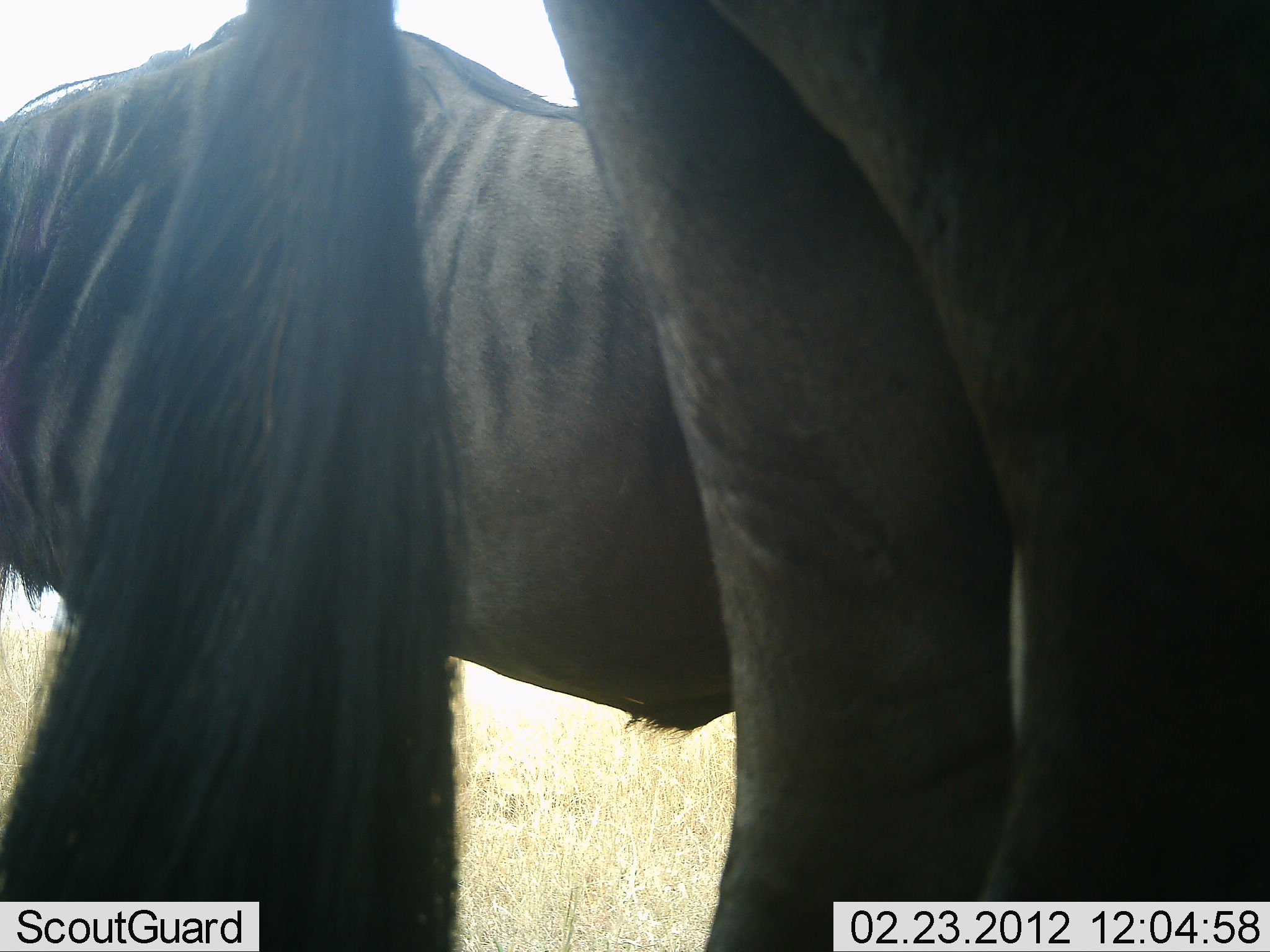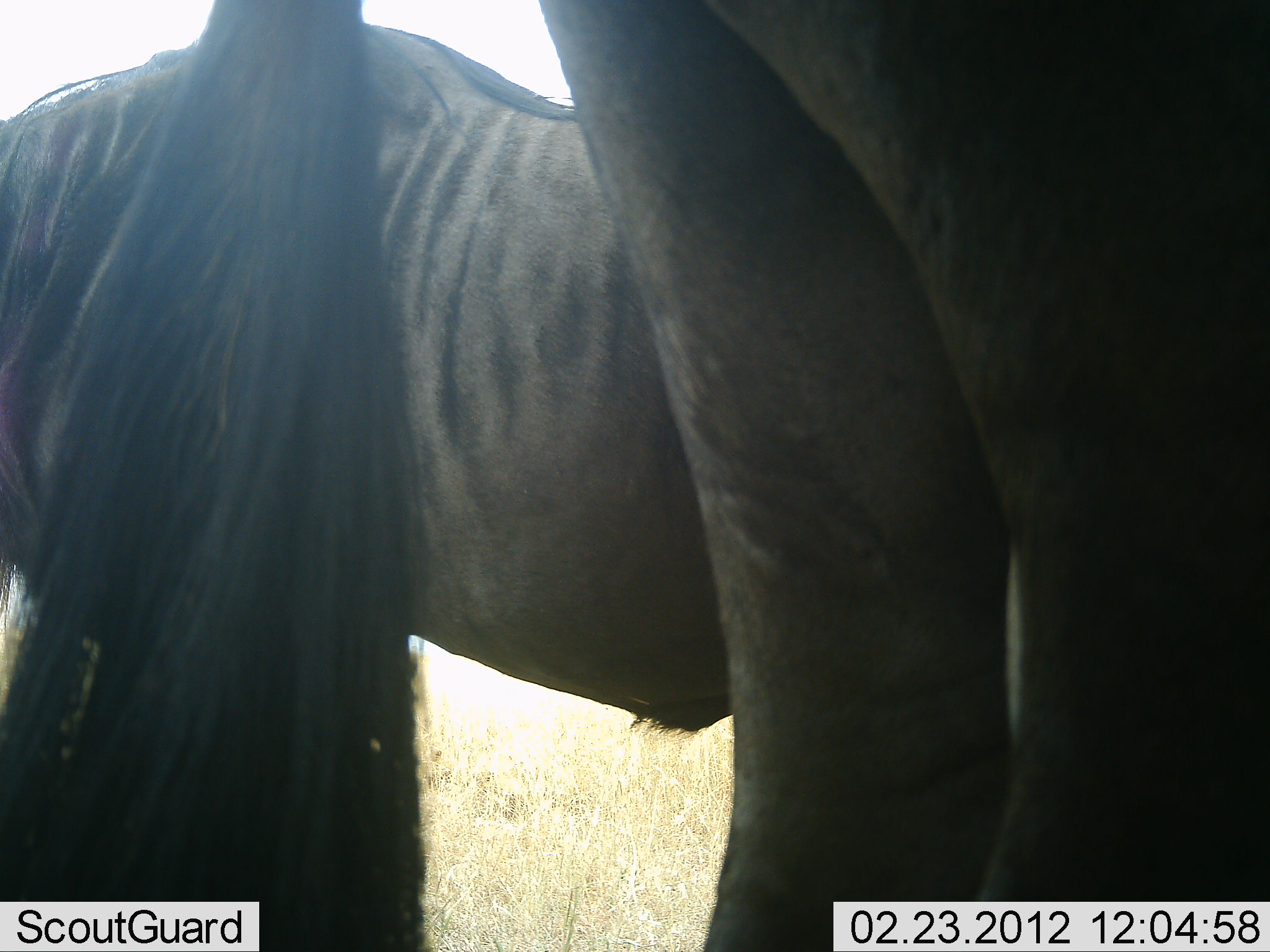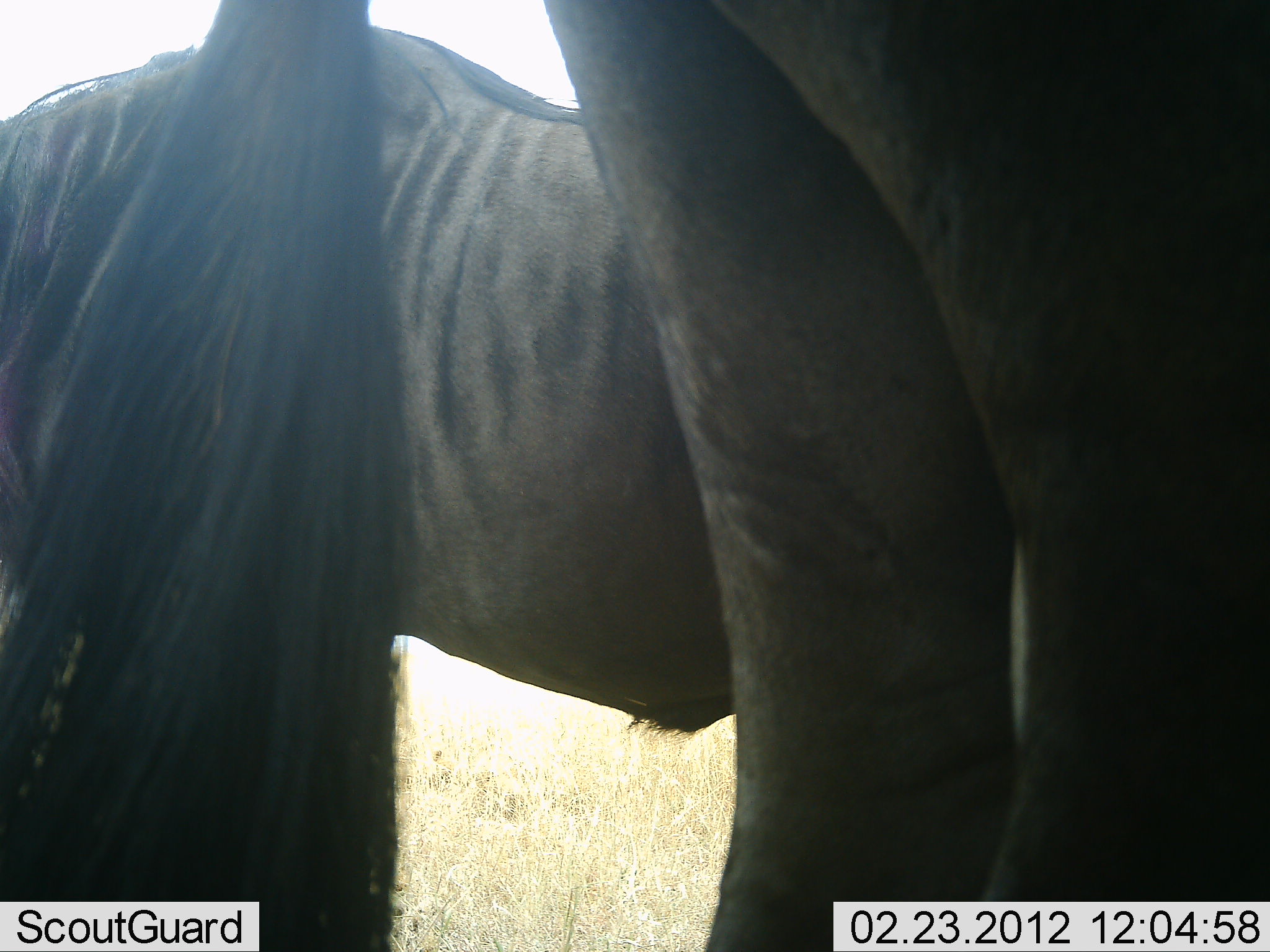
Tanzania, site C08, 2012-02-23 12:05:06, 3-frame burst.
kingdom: Animalia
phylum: Chordata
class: Mammalia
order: Artiodactyla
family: Bovidae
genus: Connochaetes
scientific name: Connochaetes taurinus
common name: blue wildebeest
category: wildebeest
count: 2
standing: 100%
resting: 12%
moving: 0%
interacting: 0%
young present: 0%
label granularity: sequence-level